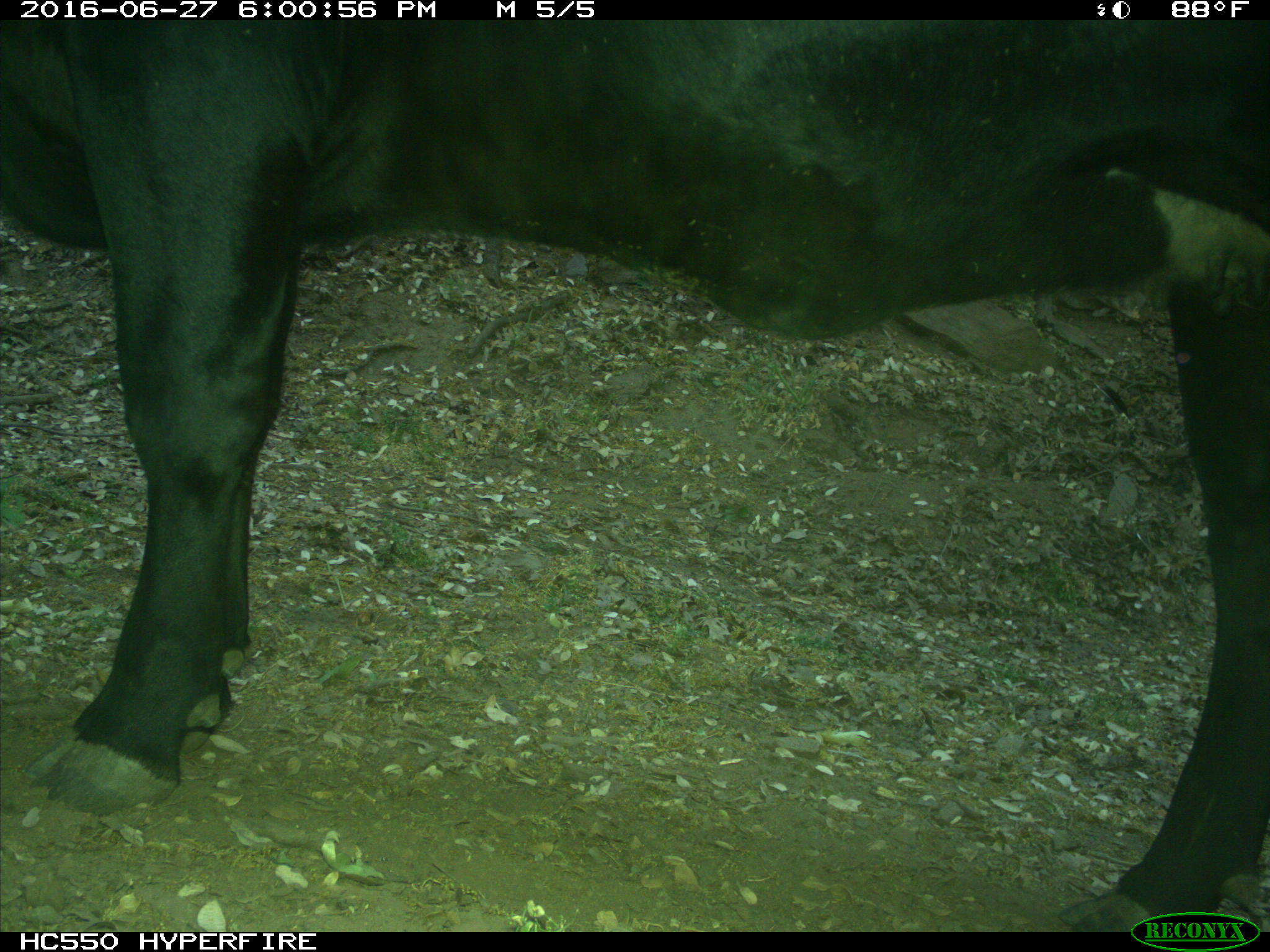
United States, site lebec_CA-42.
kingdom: Animalia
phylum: Chordata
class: Mammalia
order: Artiodactyla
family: Bovidae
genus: Bos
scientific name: Bos taurus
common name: domestic cow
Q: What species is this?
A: Bos taurus (domestic cow).